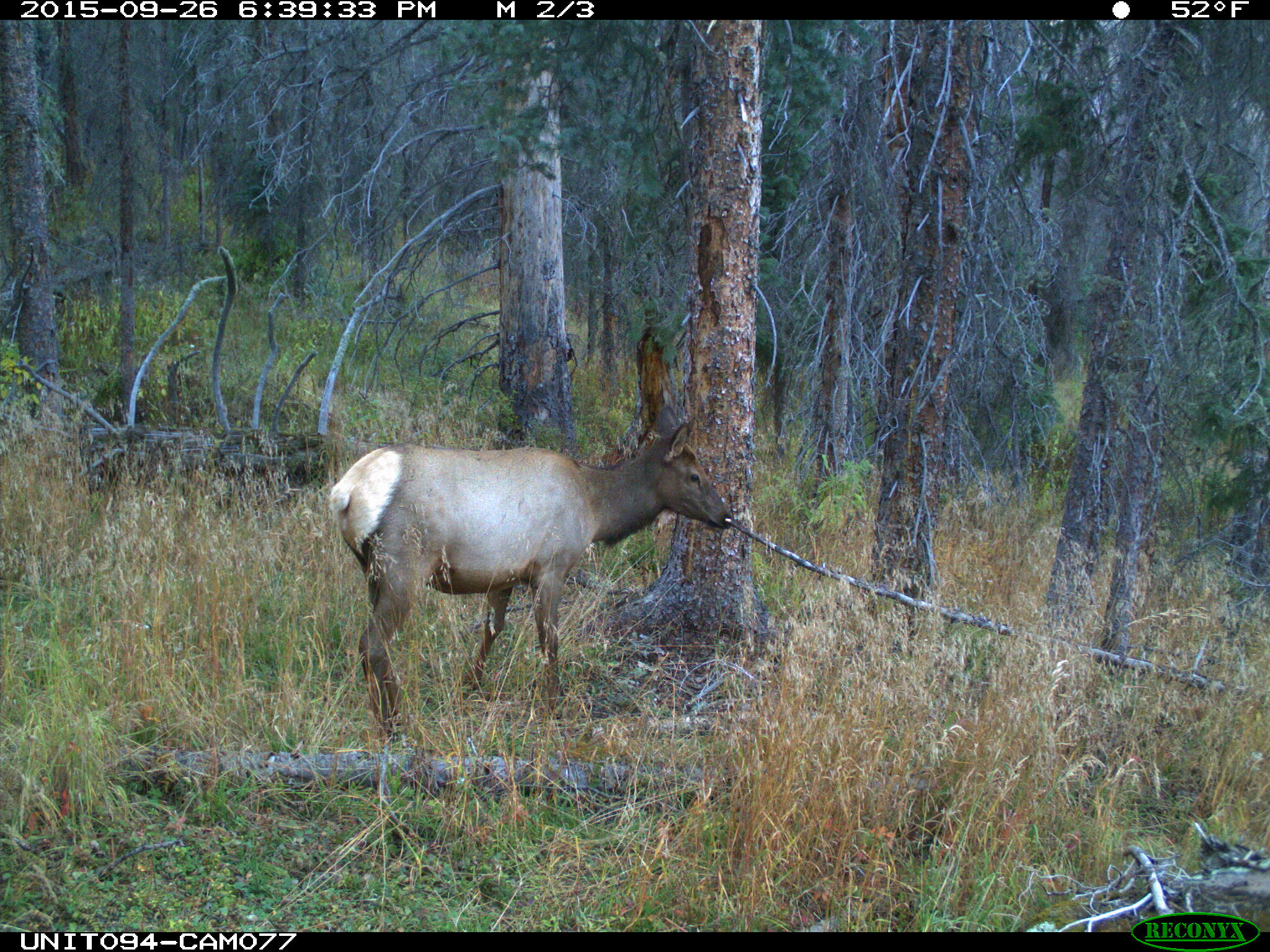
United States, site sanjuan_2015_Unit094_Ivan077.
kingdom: Animalia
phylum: Chordata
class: Mammalia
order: Artiodactyla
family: Cervidae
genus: Cervus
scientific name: Cervus elaphus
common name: red deer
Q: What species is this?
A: Cervus elaphus (red deer).